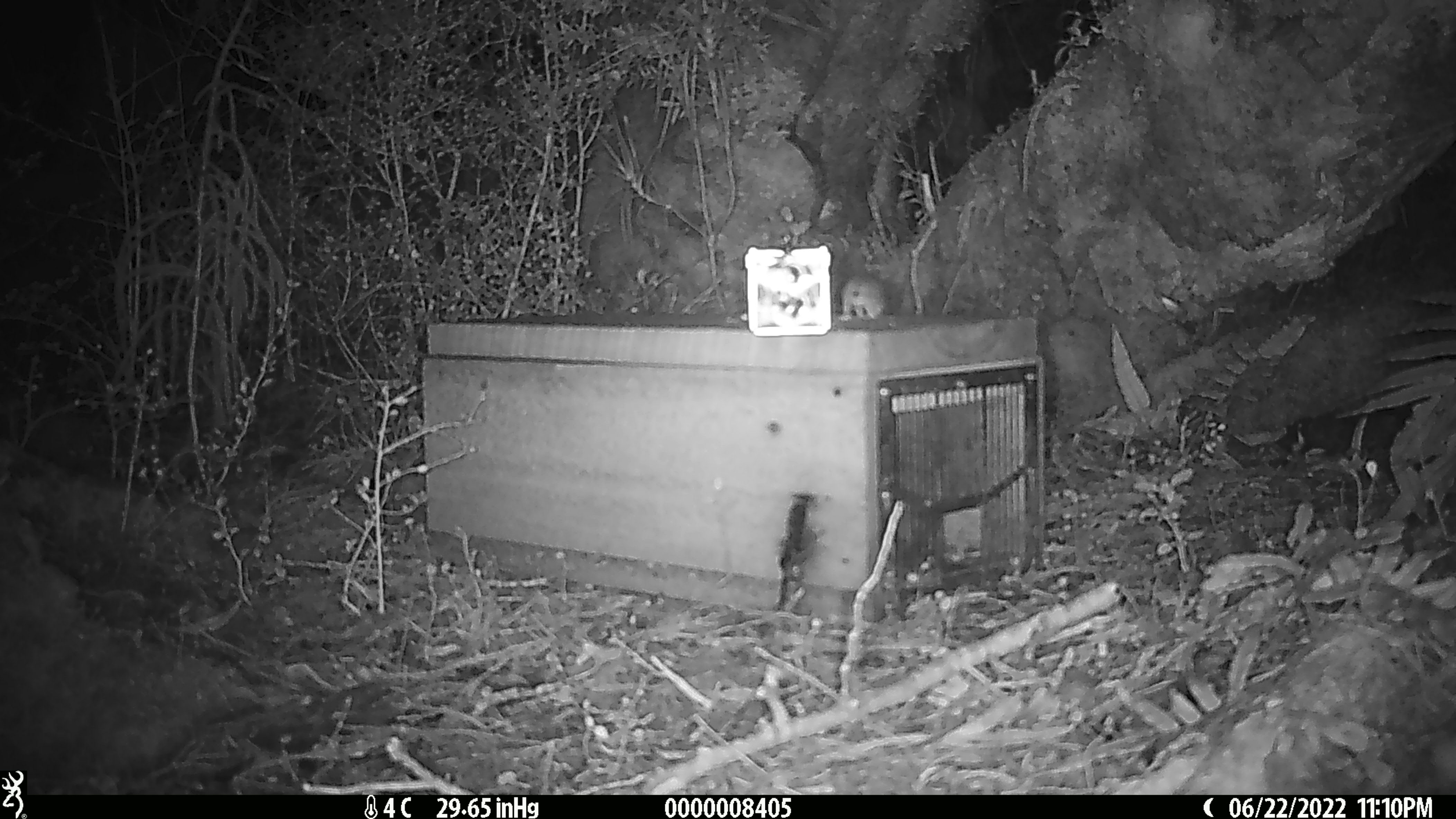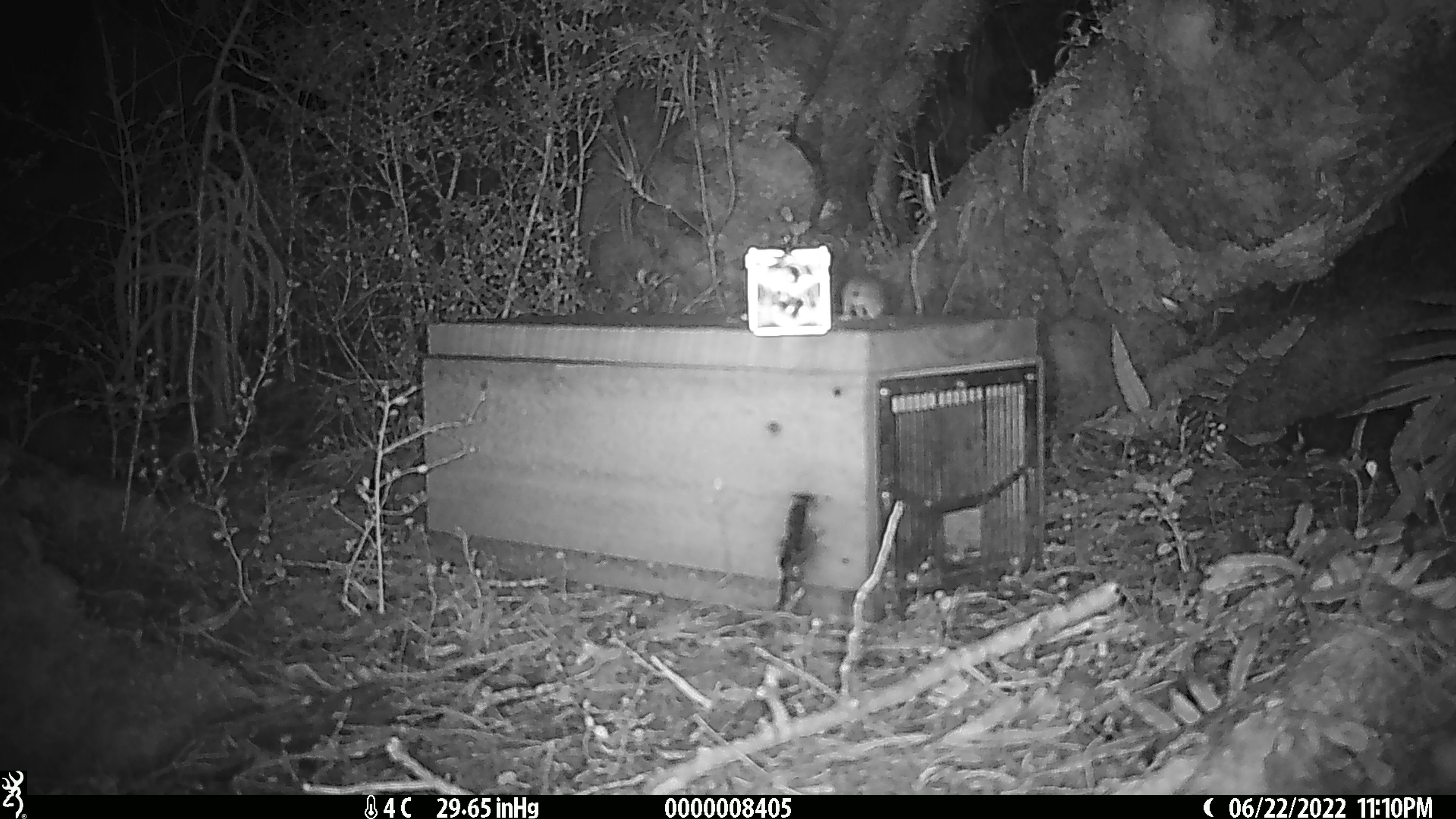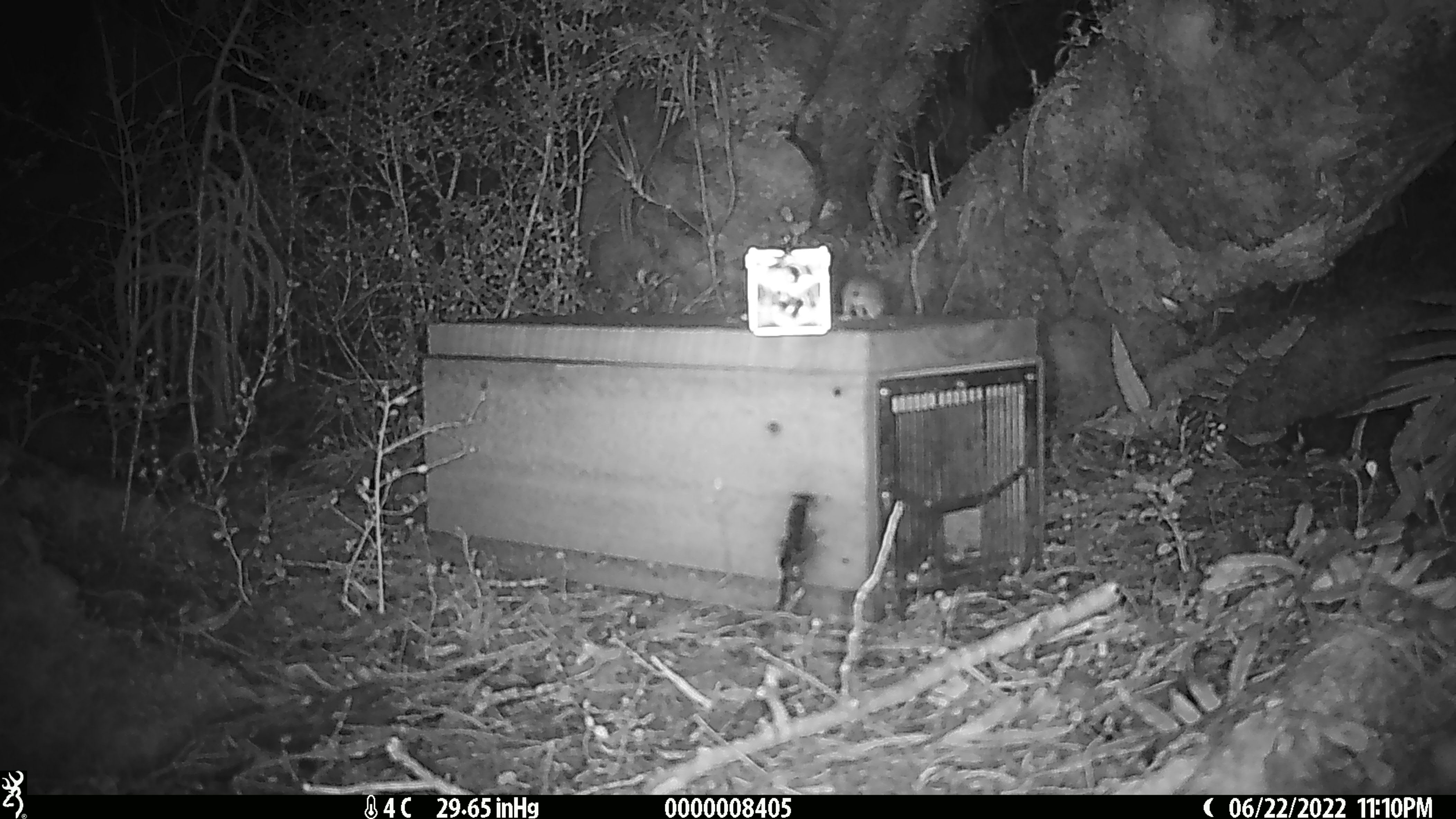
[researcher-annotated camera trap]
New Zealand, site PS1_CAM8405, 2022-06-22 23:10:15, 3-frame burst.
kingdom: Animalia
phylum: Chordata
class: Mammalia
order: Rodentia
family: Muridae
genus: Mus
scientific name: Mus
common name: mouse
Mouse (Mus).